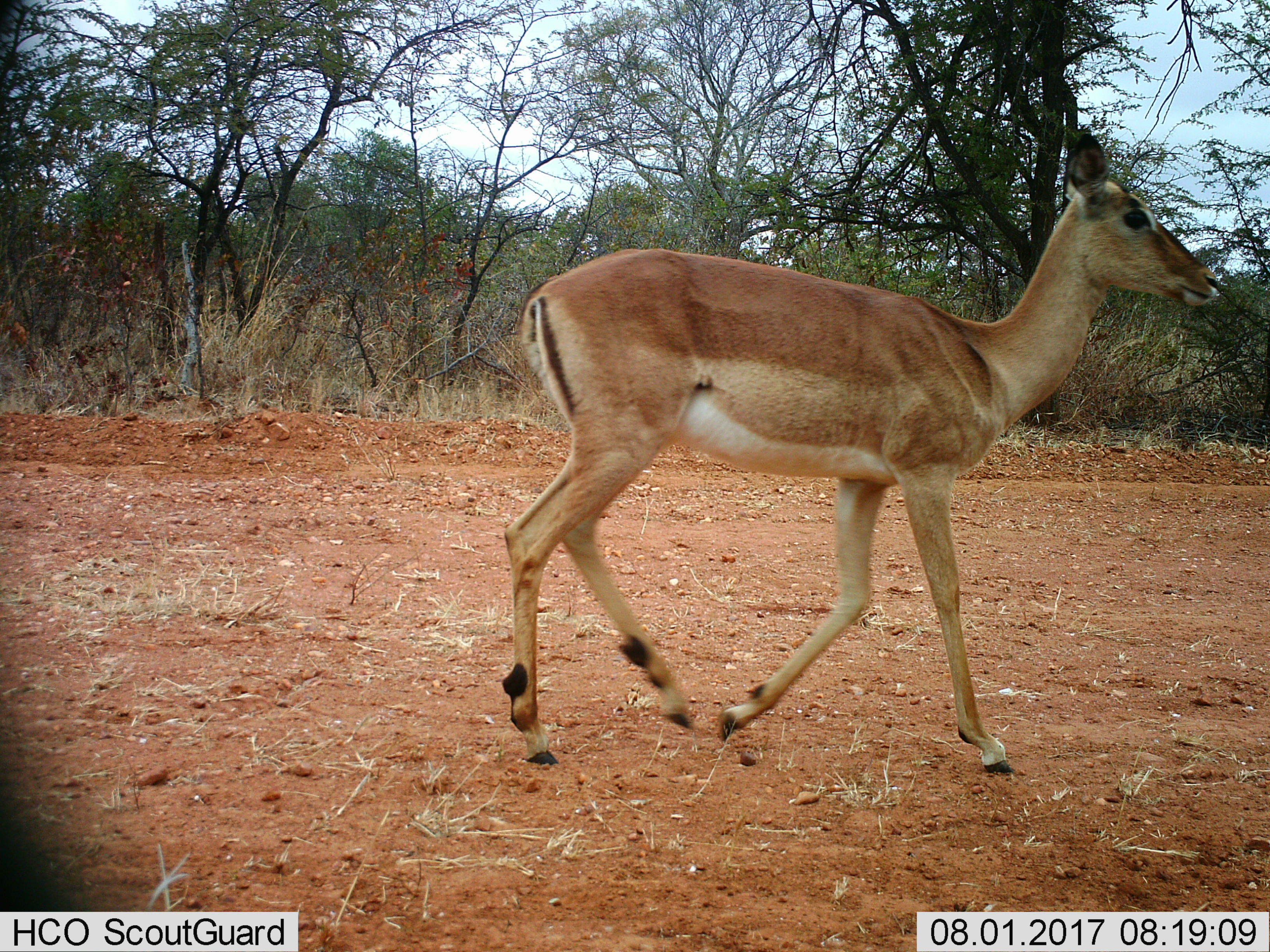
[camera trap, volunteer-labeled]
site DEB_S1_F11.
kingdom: Animalia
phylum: Chordata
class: Mammalia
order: Artiodactyla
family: Bovidae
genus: Aepyceros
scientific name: Aepyceros melampus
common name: impala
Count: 1.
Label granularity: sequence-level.